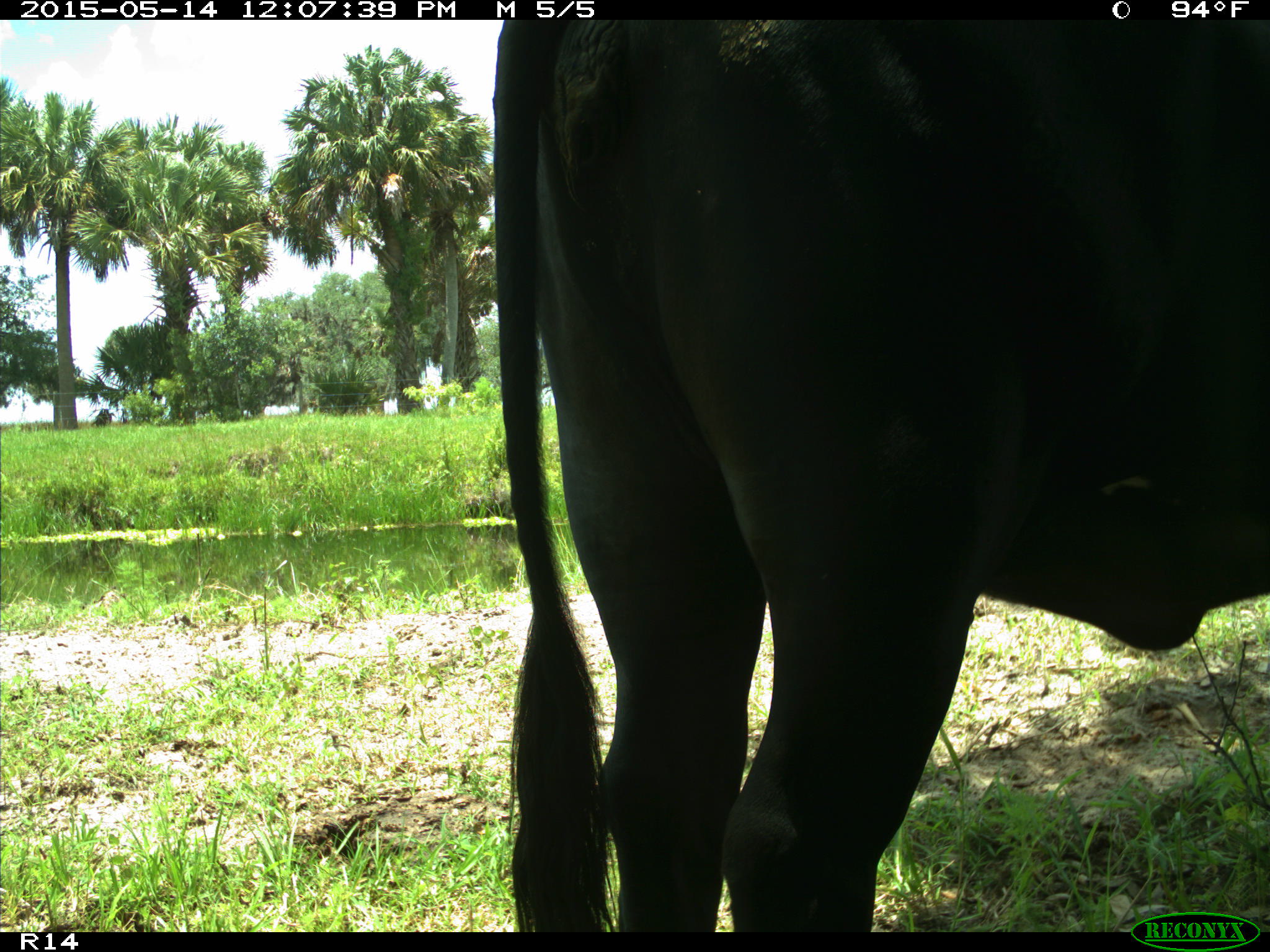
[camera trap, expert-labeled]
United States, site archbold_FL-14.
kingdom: Animalia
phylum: Chordata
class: Mammalia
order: Artiodactyla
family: Bovidae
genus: Bos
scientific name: Bos taurus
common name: domestic cow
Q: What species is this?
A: Bos taurus (domestic cow).